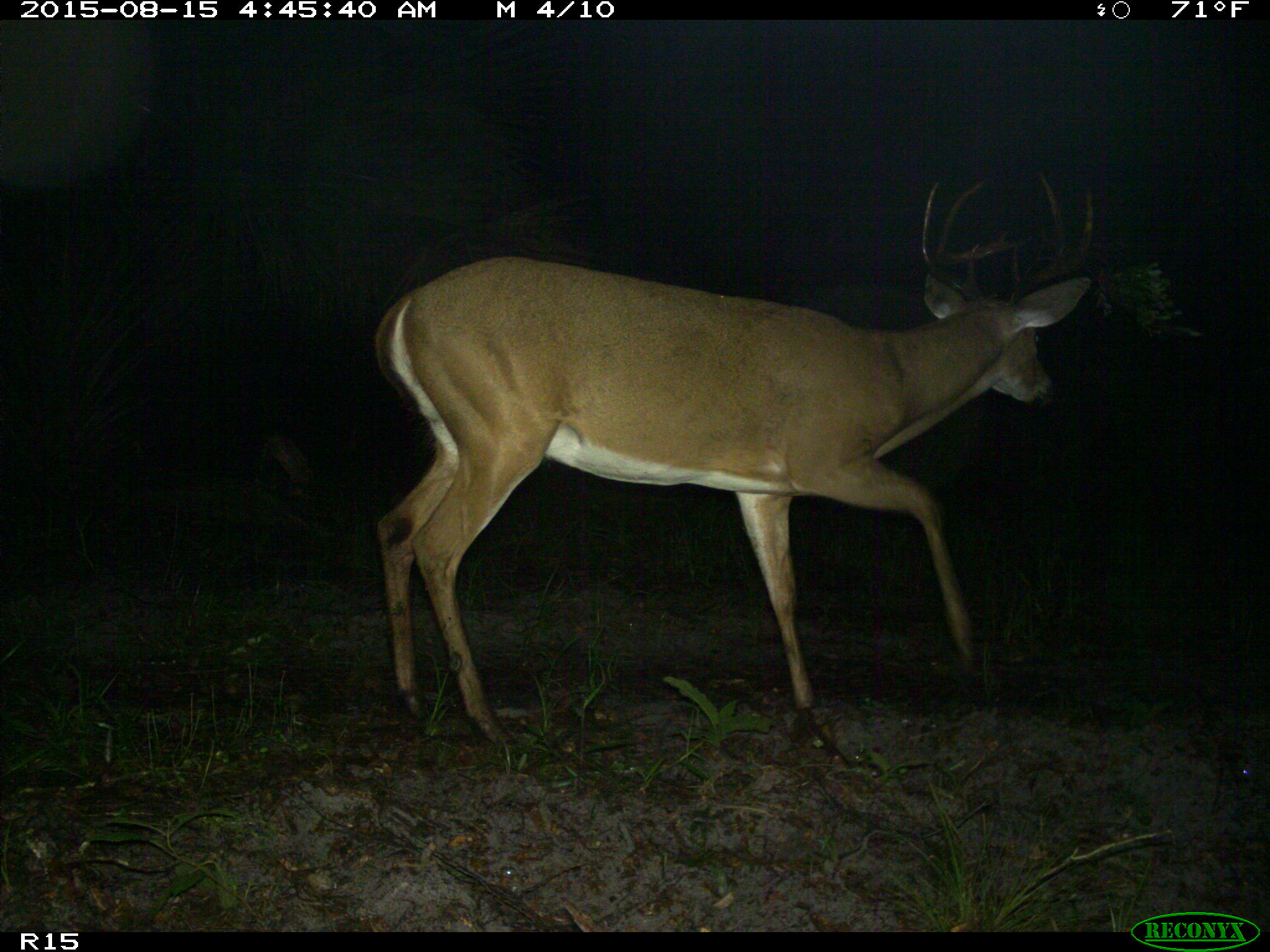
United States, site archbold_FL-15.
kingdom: Animalia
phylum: Chordata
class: Mammalia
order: Artiodactyla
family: Cervidae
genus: Odocoileus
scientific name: Odocoileus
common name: deer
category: unidentified deer